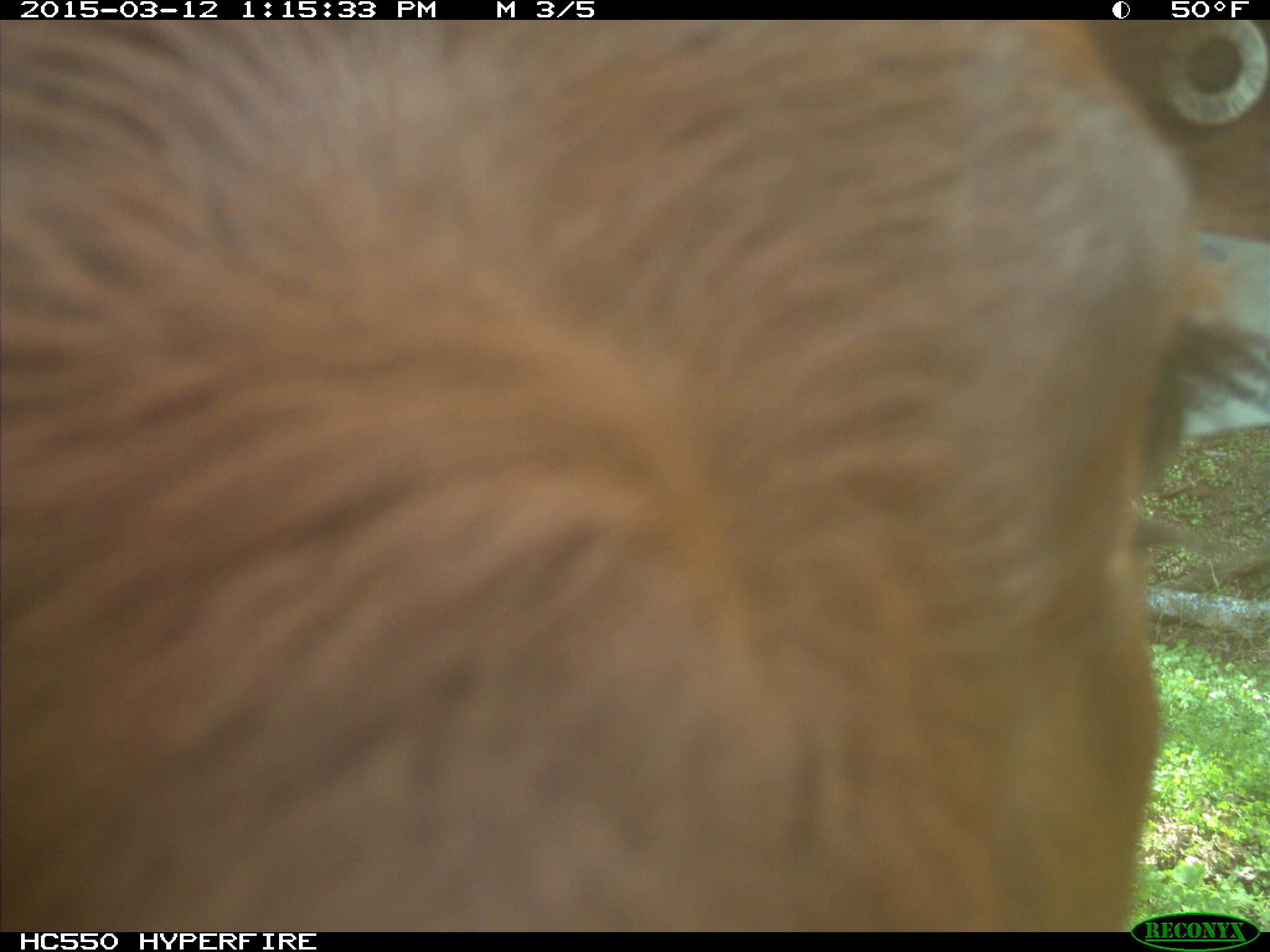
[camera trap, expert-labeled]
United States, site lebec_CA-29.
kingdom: Animalia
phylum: Chordata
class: Mammalia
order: Artiodactyla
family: Bovidae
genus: Bos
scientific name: Bos taurus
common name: domestic cow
Bos taurus (domestic cow).